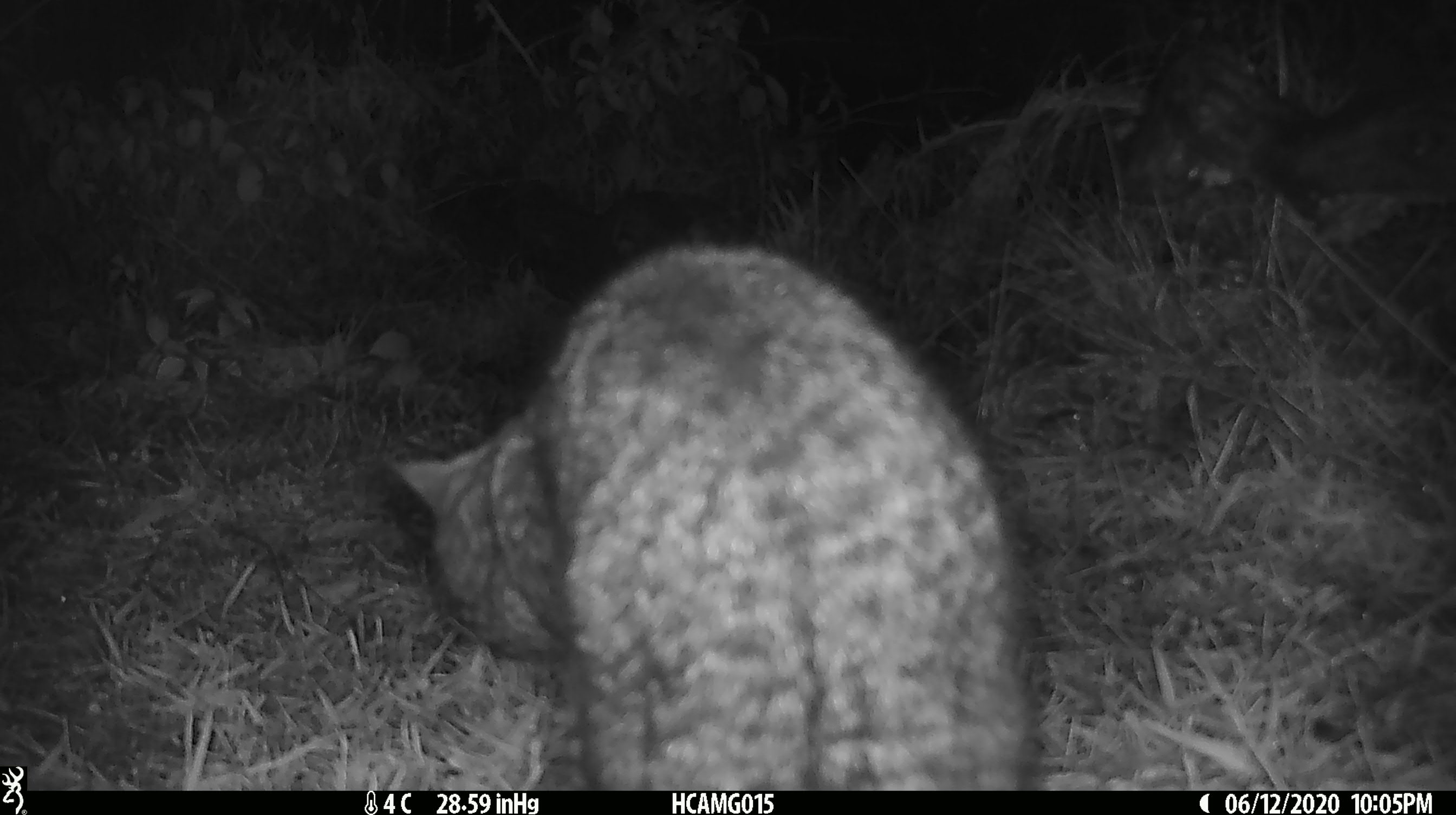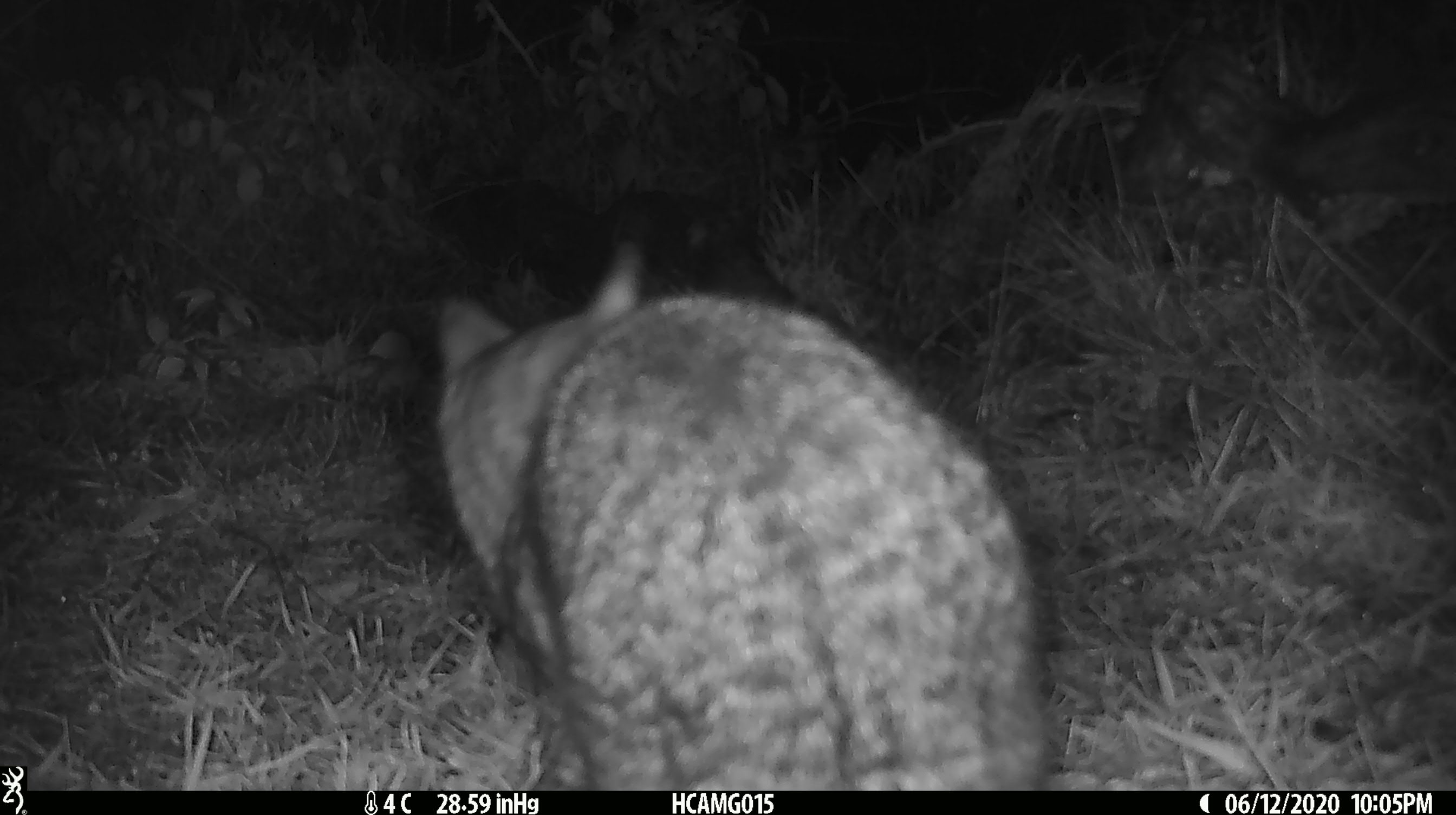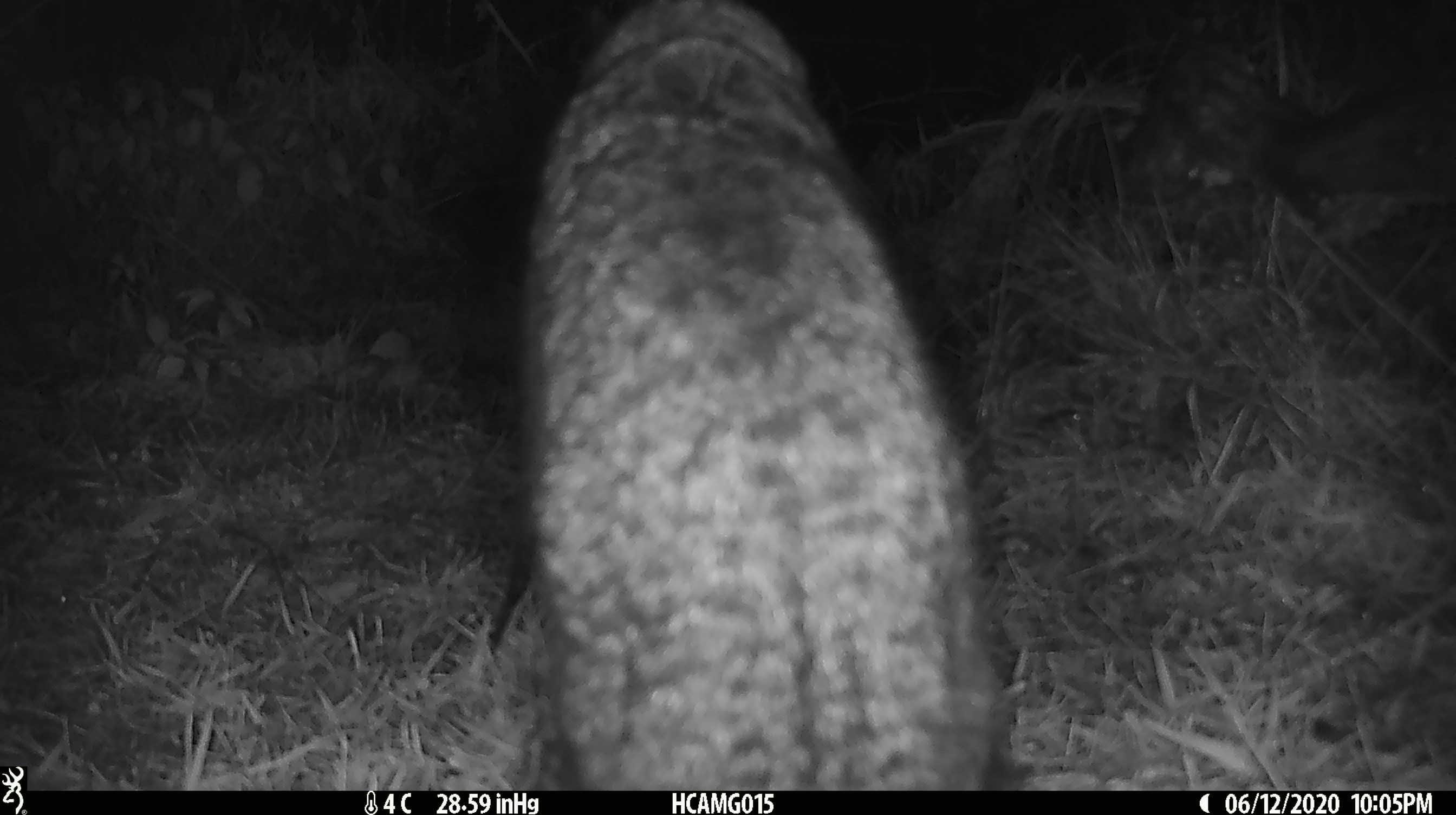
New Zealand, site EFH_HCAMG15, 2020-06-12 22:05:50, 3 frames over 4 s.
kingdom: Animalia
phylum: Chordata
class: Mammalia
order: Carnivora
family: Felidae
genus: Felis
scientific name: Felis catus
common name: domestic cat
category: cat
Cat (domestic cat) (Felis catus).